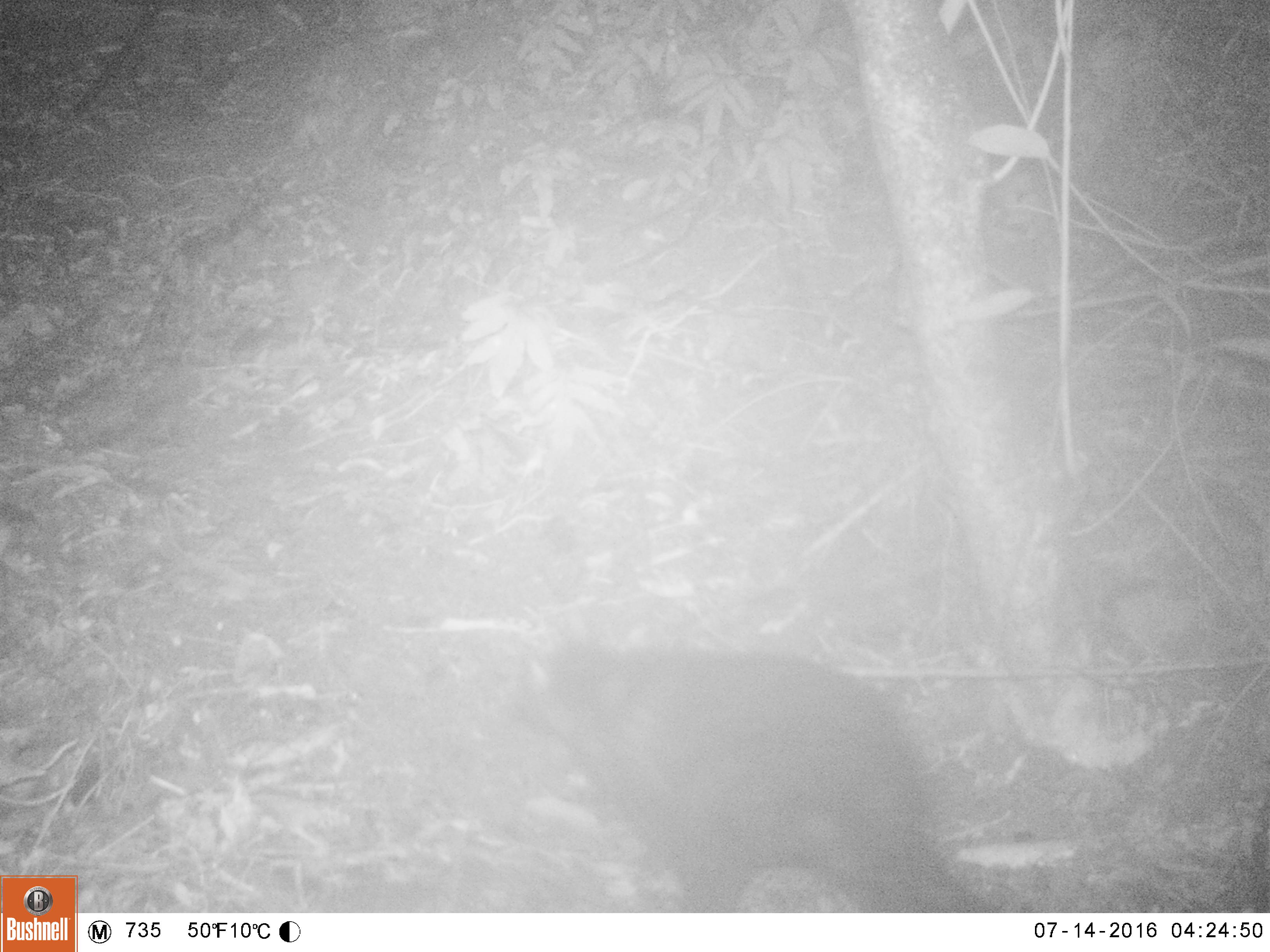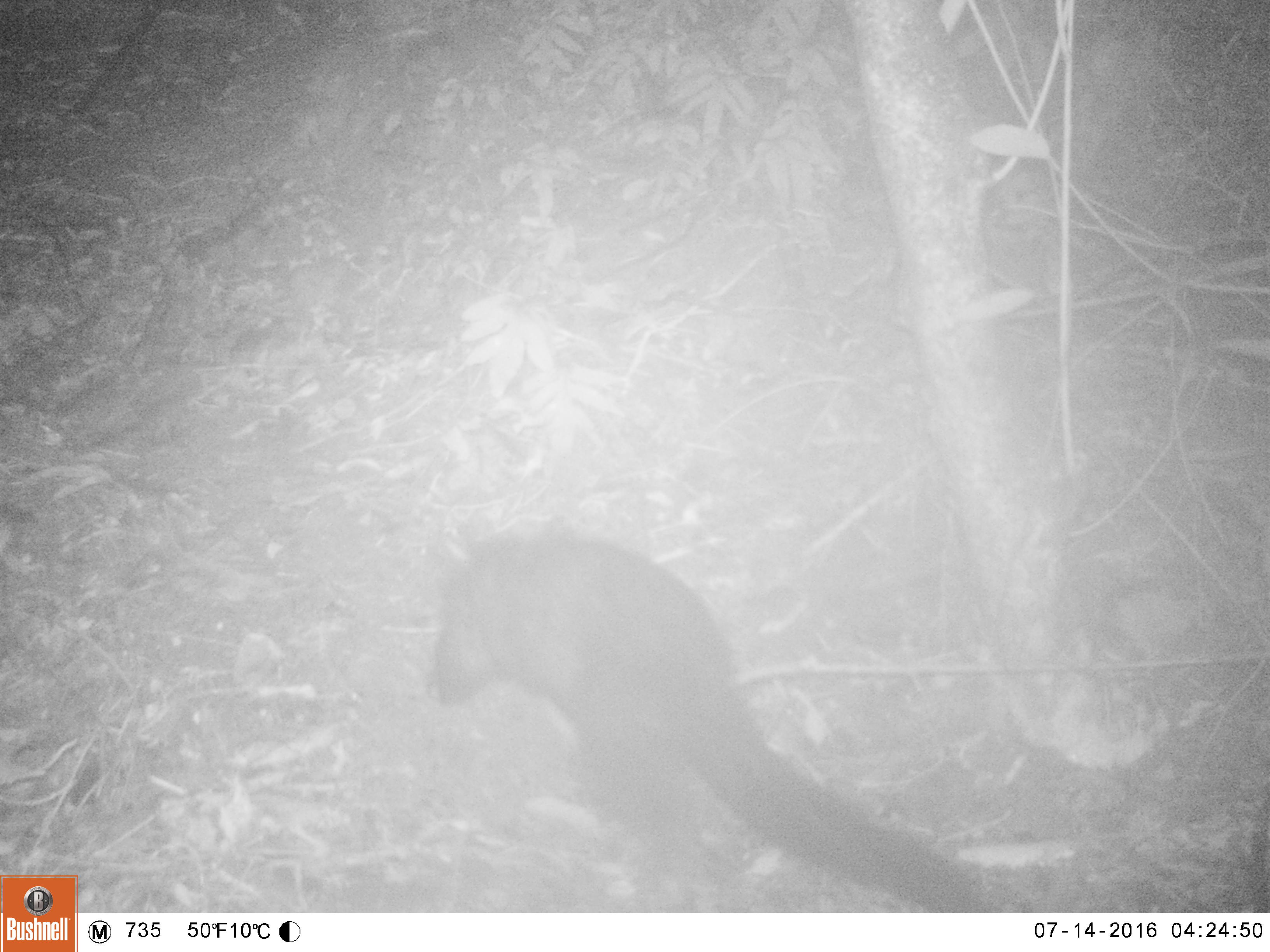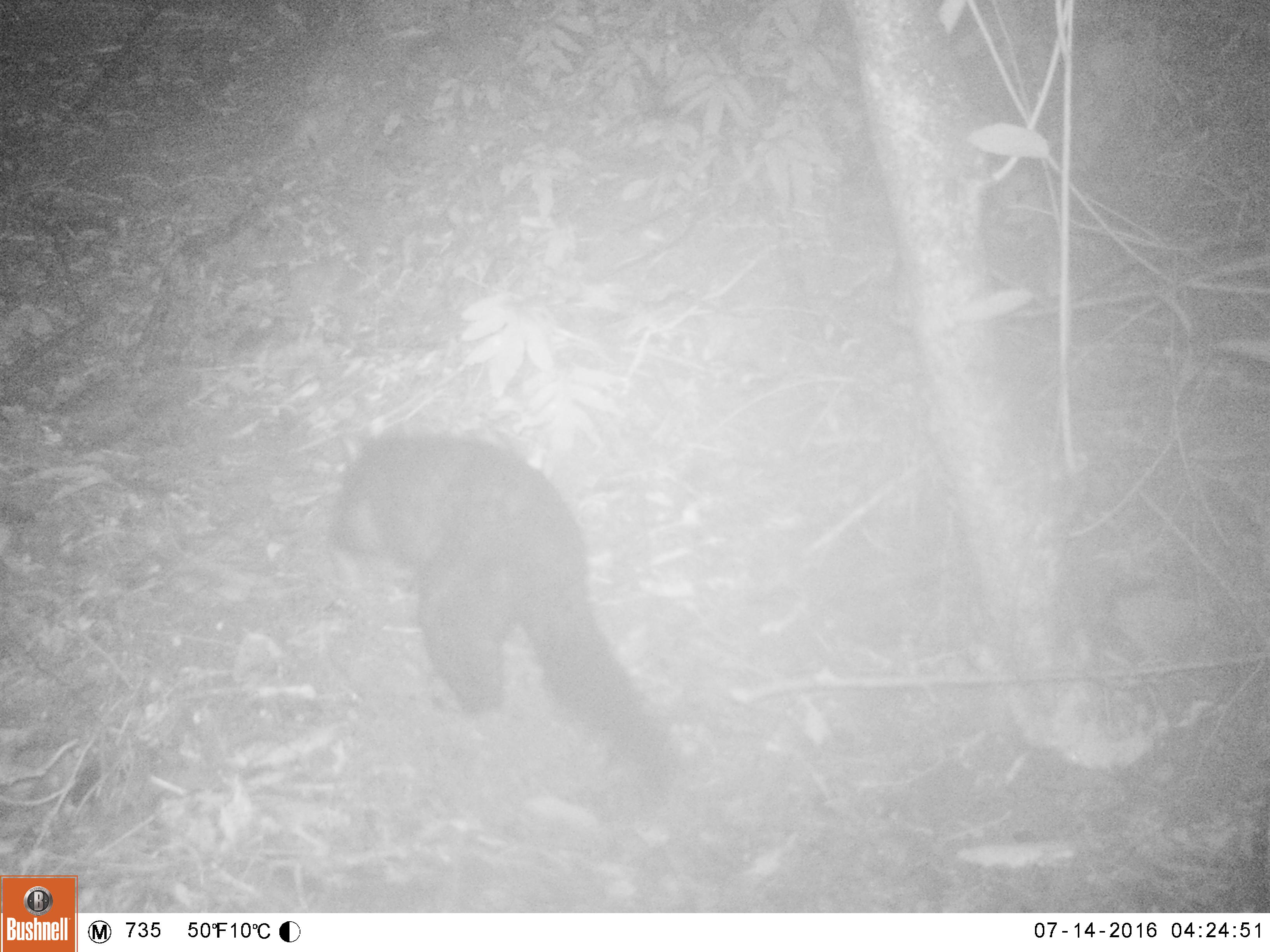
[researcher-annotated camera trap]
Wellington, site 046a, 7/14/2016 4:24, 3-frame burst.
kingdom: Animalia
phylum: Chordata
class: Mammalia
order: Didelphimorphia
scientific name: Didelphimorphia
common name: possum